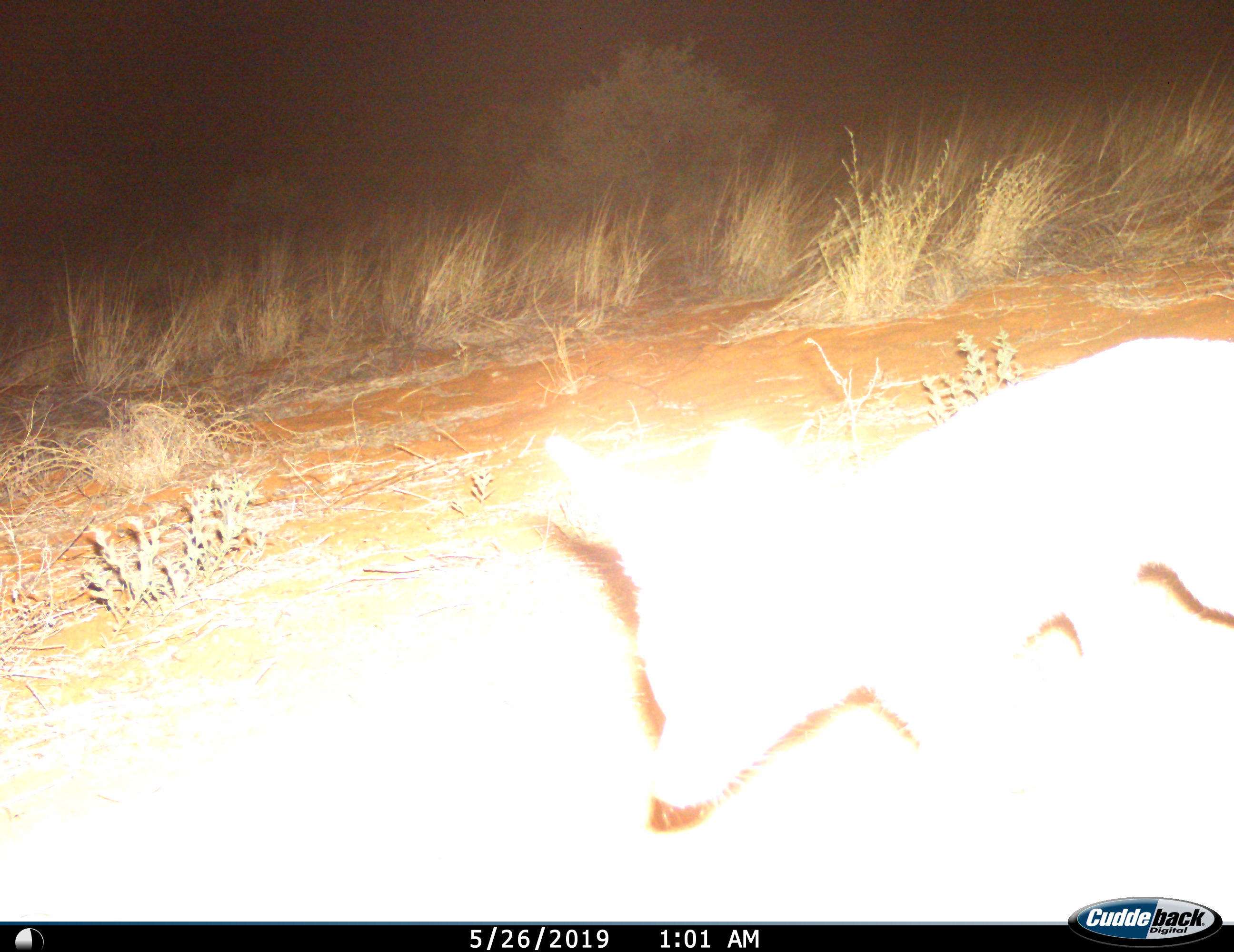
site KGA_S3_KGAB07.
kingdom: Animalia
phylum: Chordata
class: Mammalia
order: Carnivora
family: Canidae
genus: Vulpes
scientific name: Vulpes chama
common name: cape fox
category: foxcape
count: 1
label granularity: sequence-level